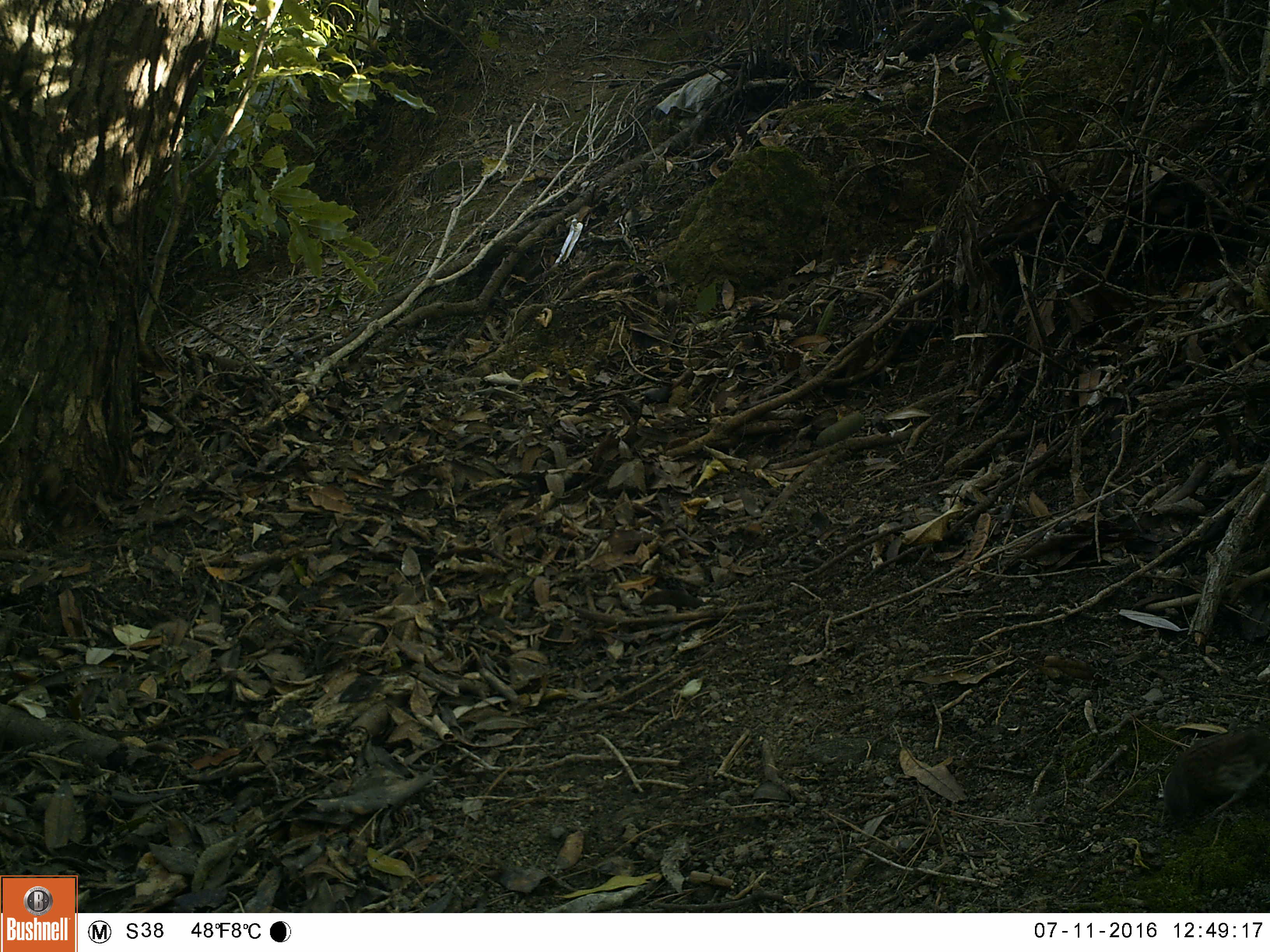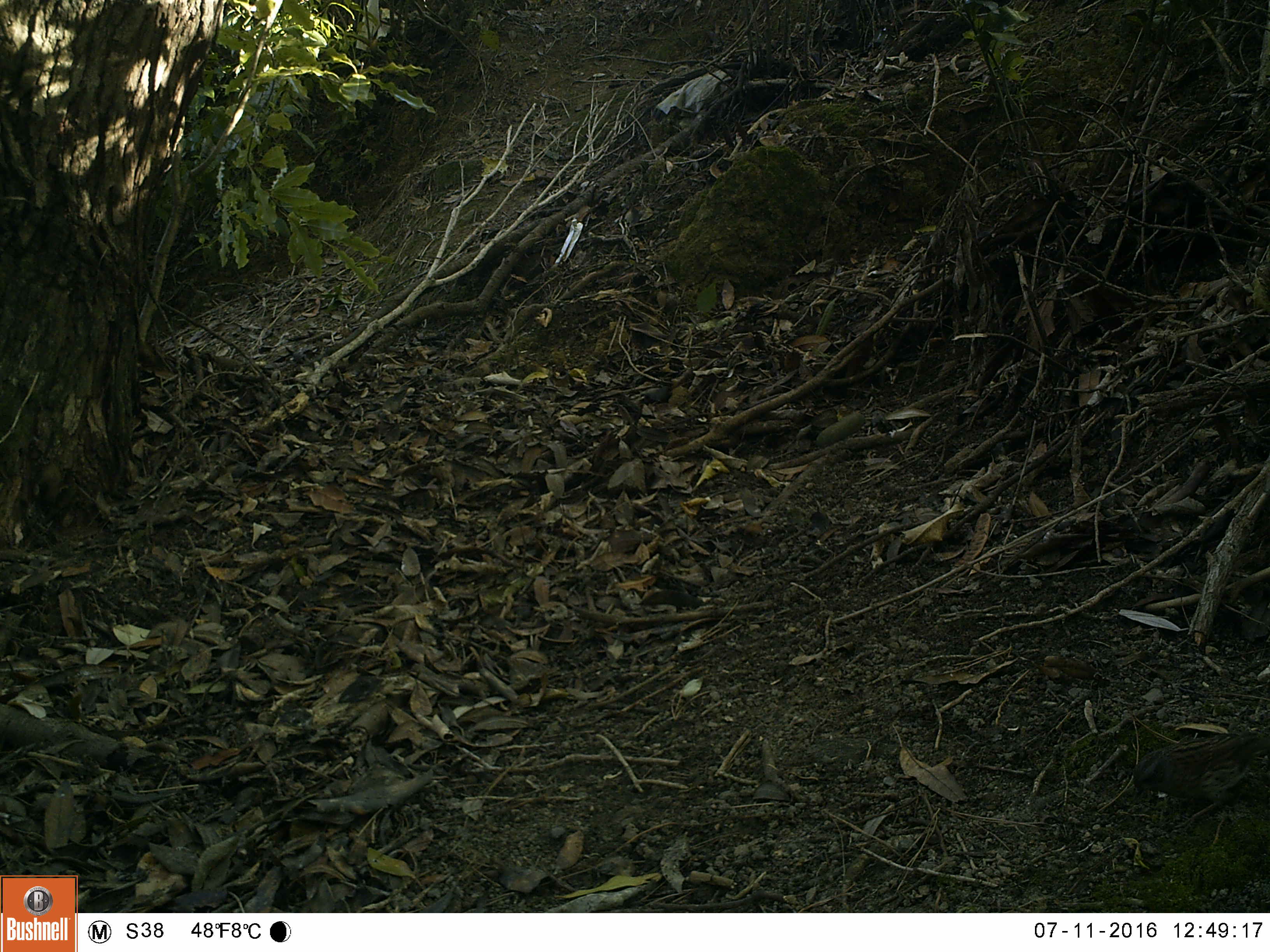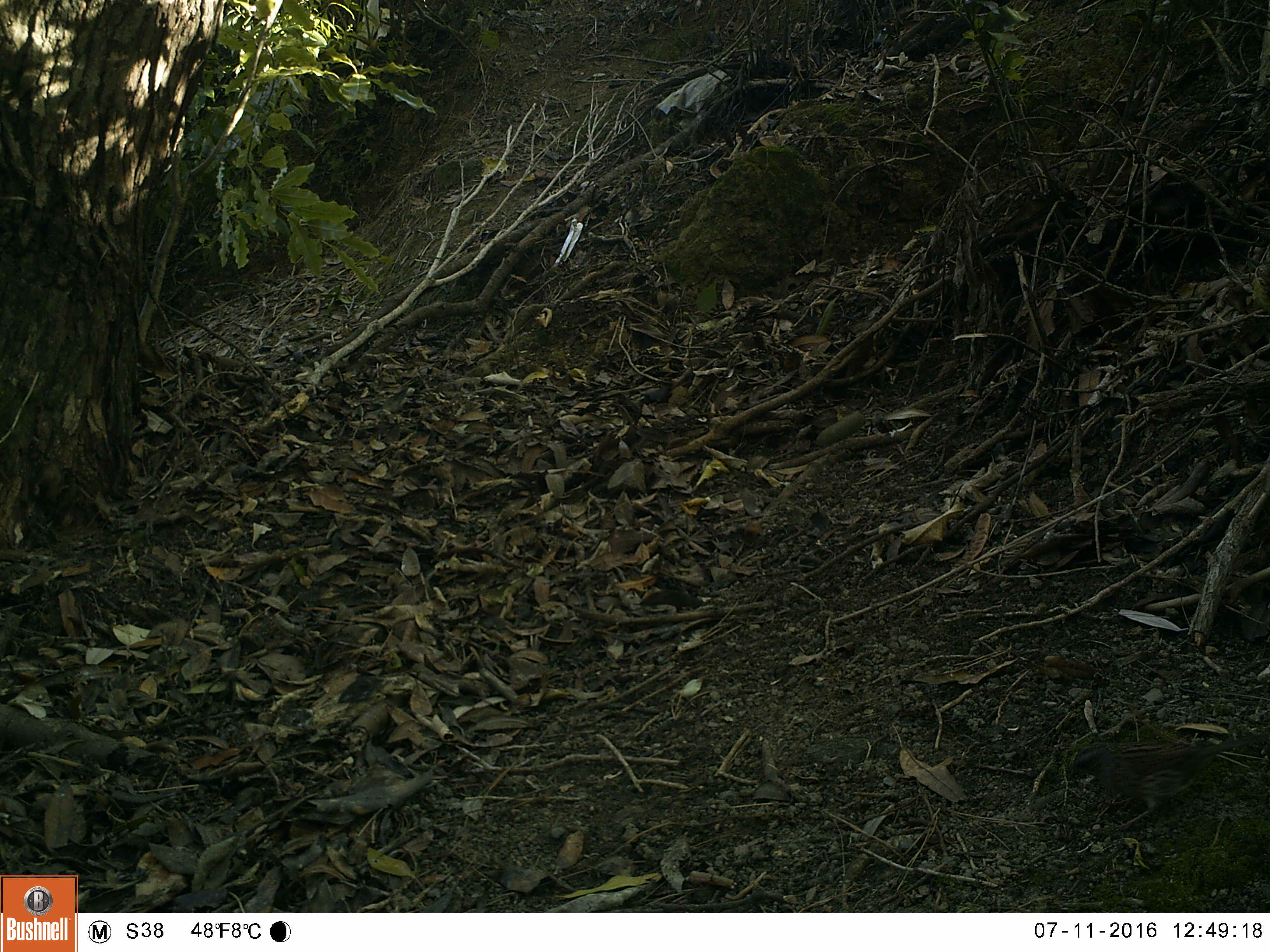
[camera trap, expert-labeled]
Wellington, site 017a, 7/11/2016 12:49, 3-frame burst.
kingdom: Animalia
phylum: Chordata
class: Aves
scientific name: Aves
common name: bird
Bird (Aves).